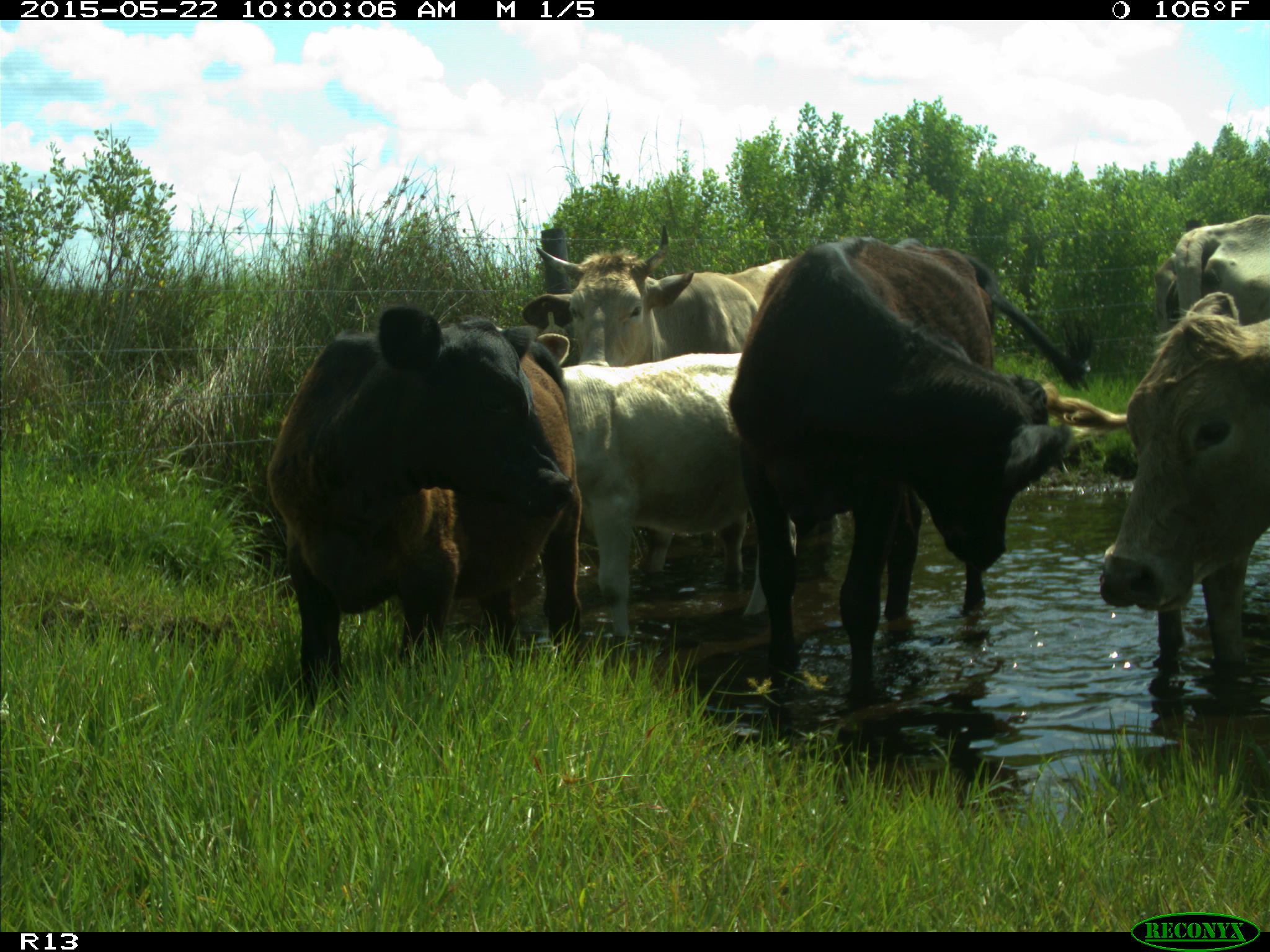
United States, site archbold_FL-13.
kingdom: Animalia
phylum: Chordata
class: Mammalia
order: Artiodactyla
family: Bovidae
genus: Bos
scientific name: Bos taurus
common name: domestic cow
Bos taurus (domestic cow).